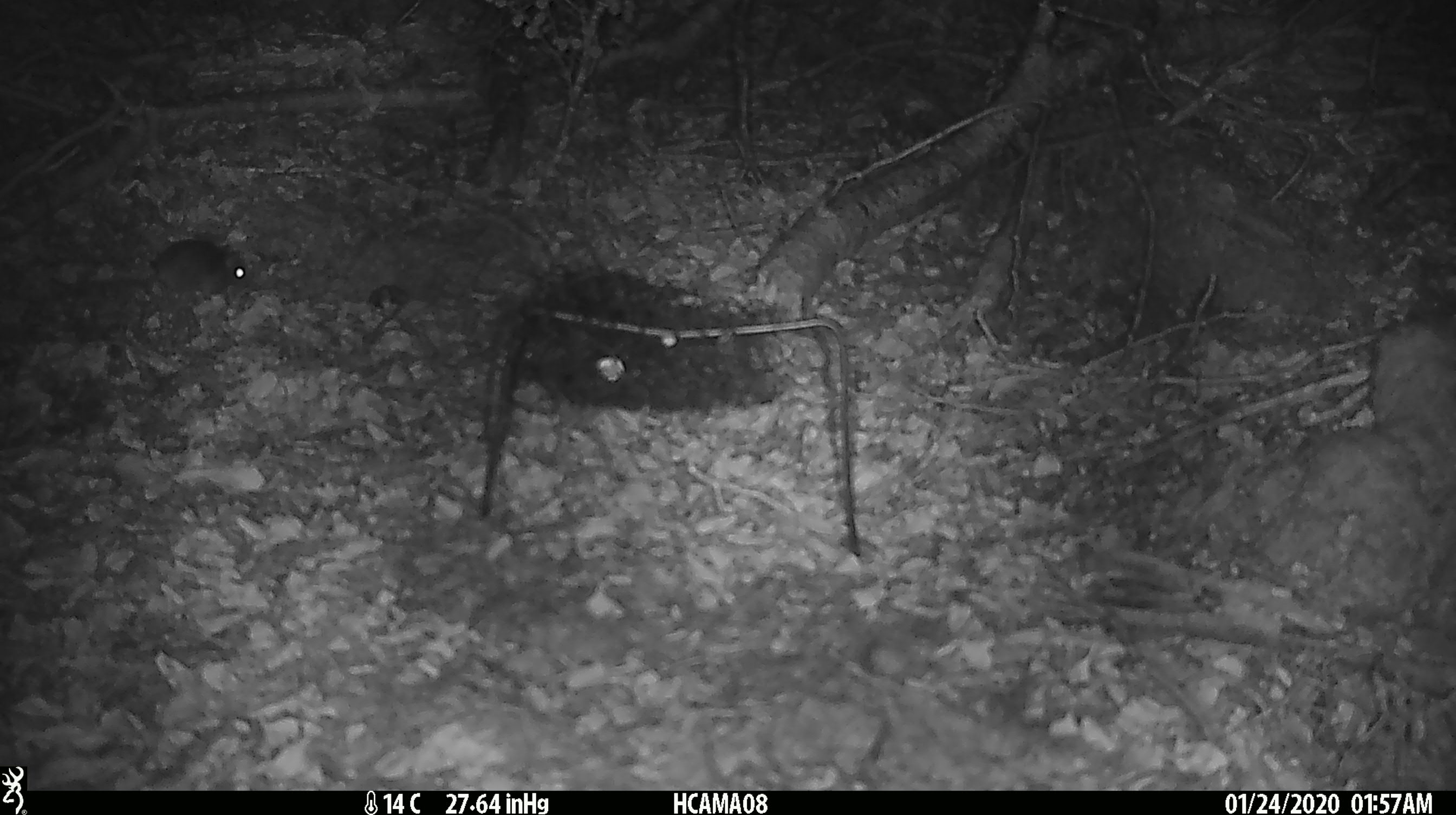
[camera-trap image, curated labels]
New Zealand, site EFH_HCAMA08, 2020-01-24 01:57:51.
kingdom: Animalia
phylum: Chordata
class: Mammalia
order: Rodentia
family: Muridae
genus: Mus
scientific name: Mus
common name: mouse